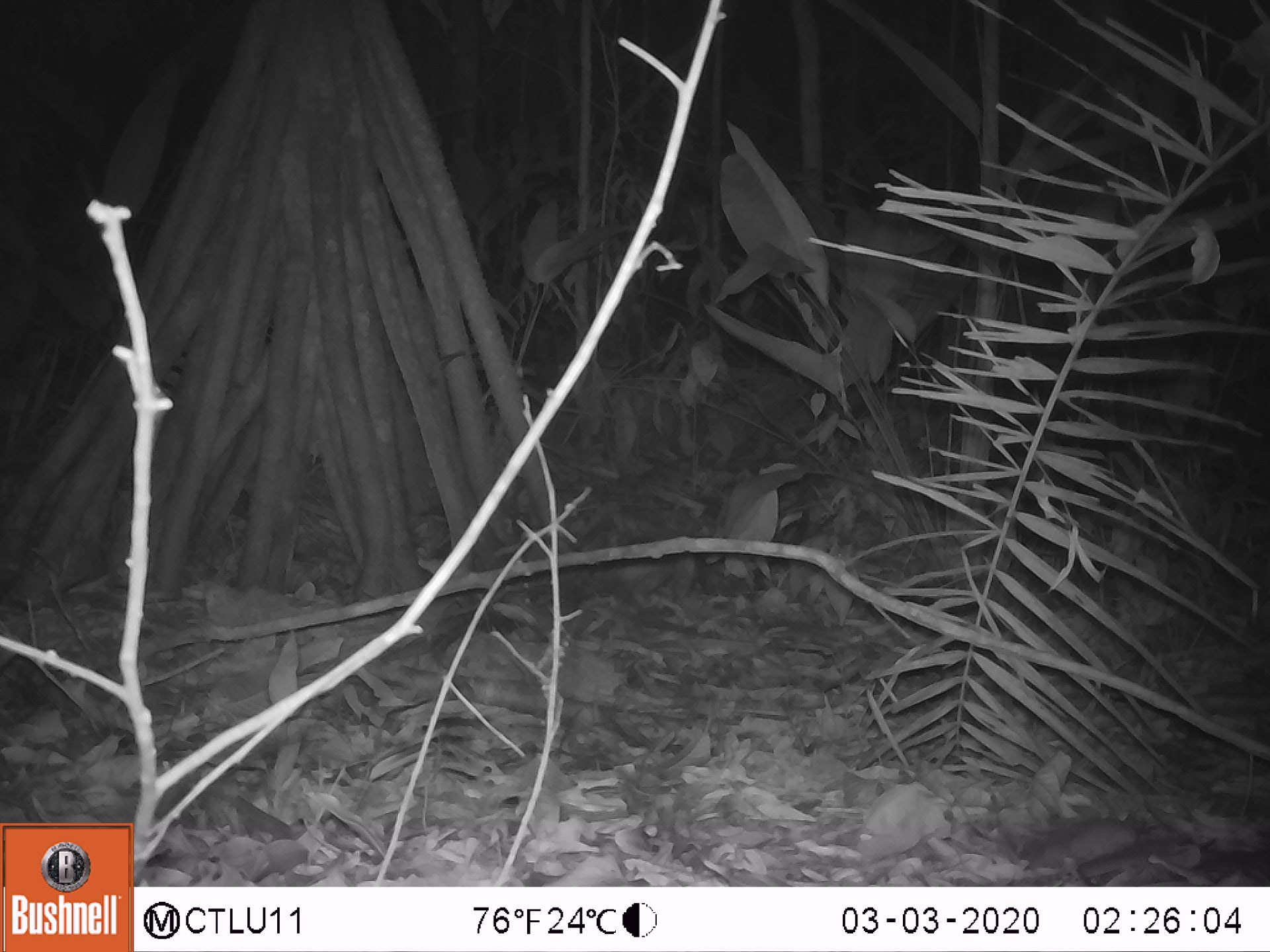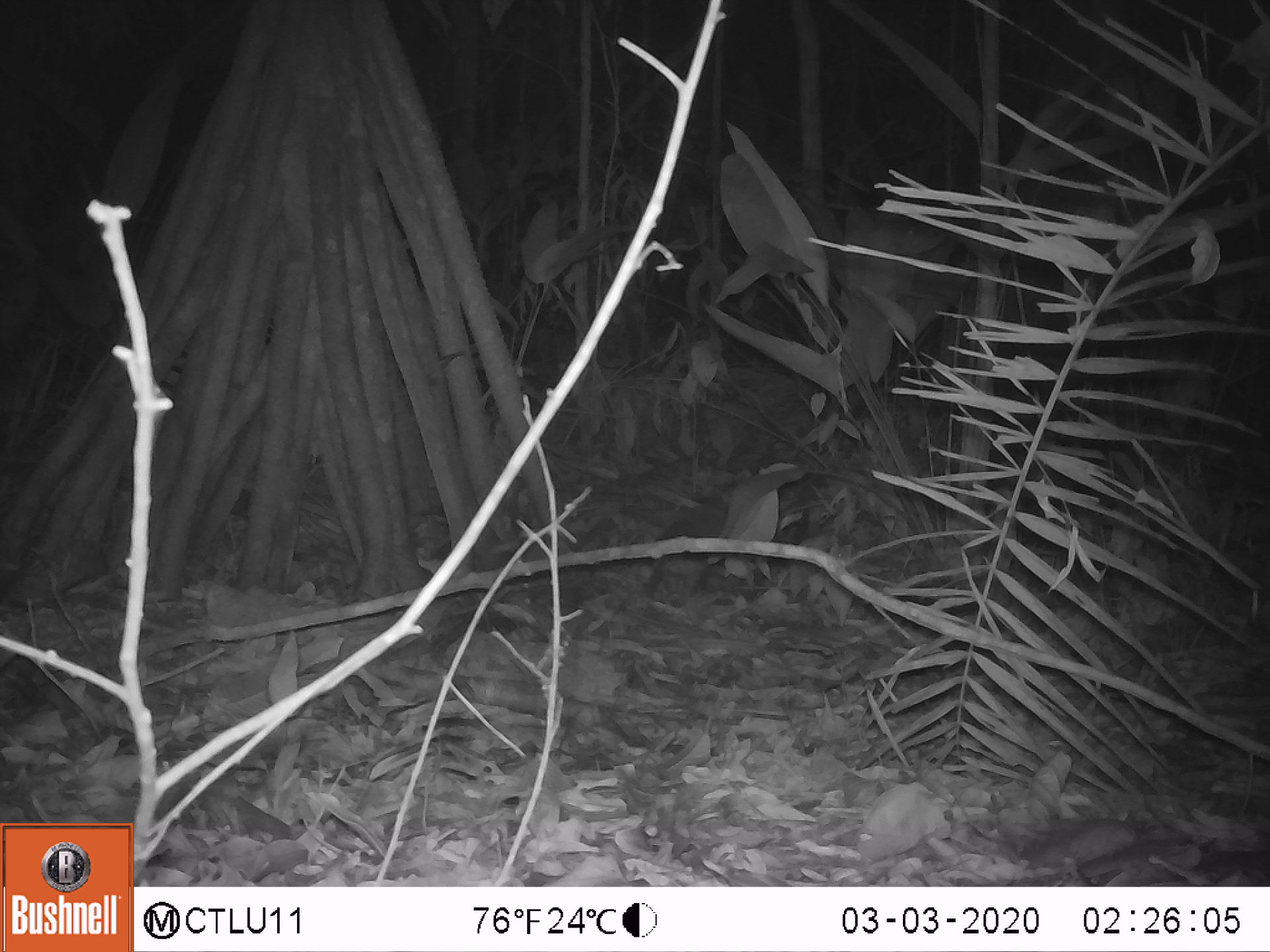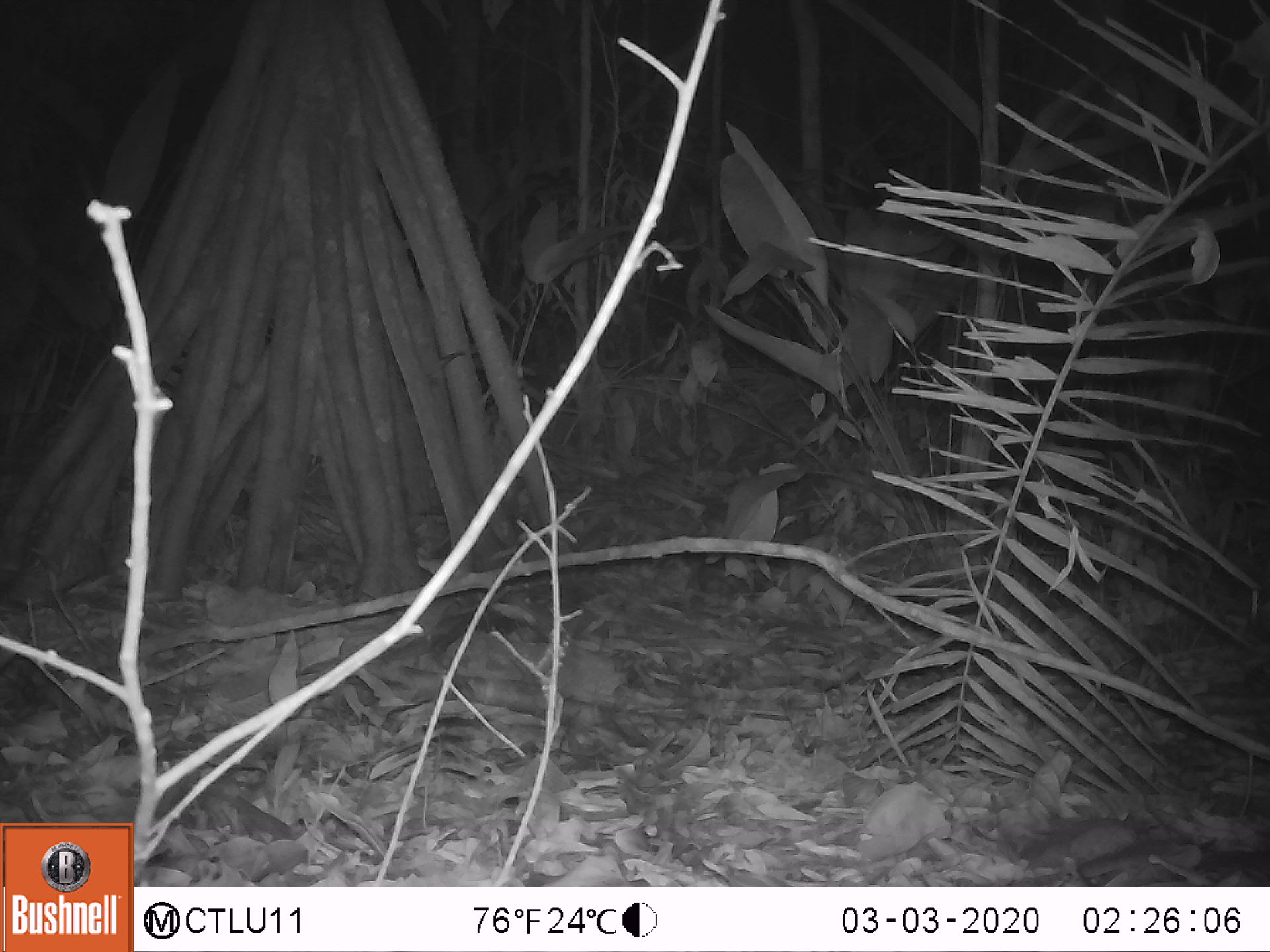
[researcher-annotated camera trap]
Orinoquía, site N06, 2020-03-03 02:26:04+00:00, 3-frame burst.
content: unidentified animal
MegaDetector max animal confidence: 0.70